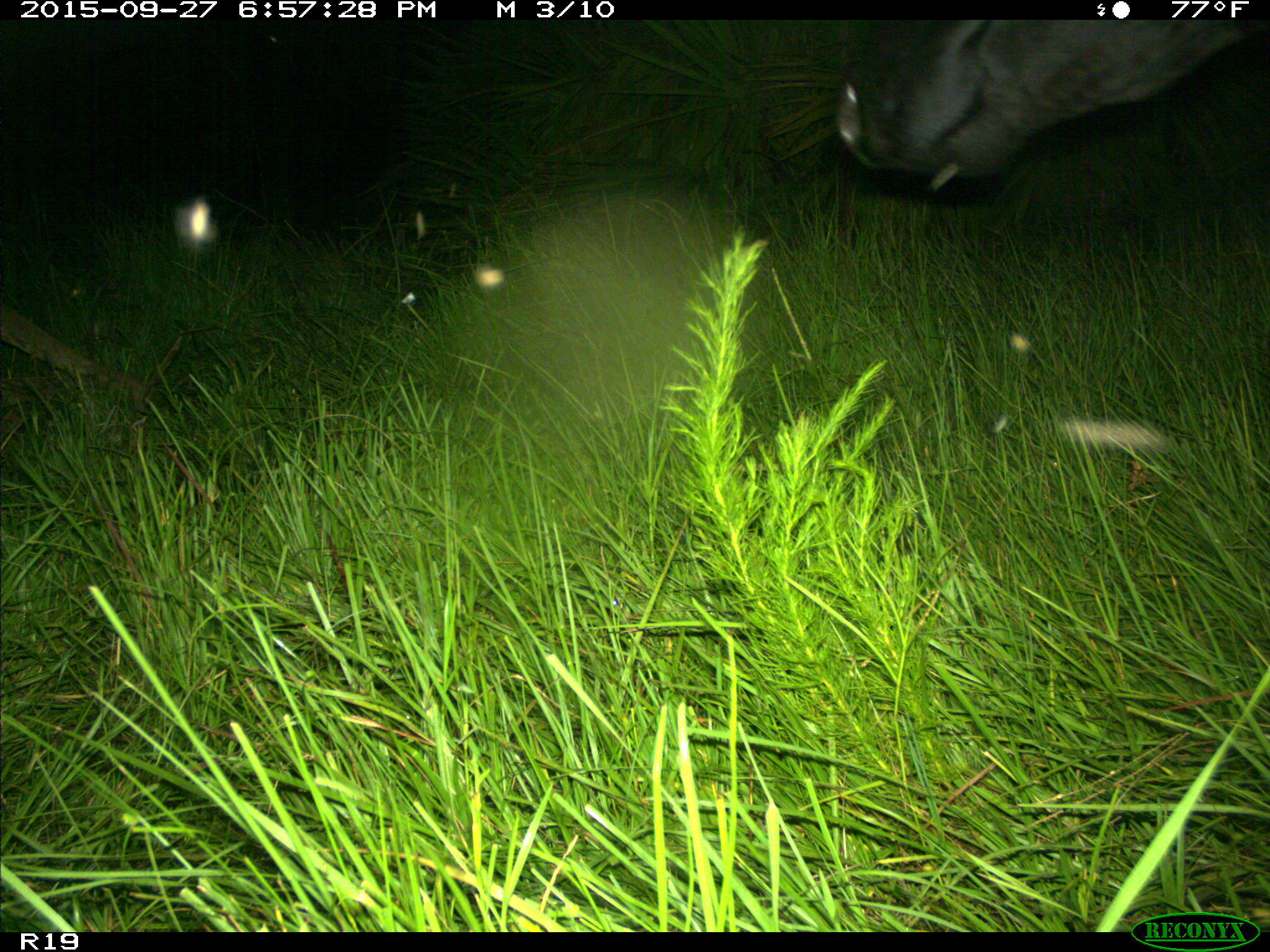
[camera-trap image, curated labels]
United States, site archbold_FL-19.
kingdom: Animalia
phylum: Chordata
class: Mammalia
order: Artiodactyla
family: Bovidae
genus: Bos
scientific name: Bos taurus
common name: domestic cow